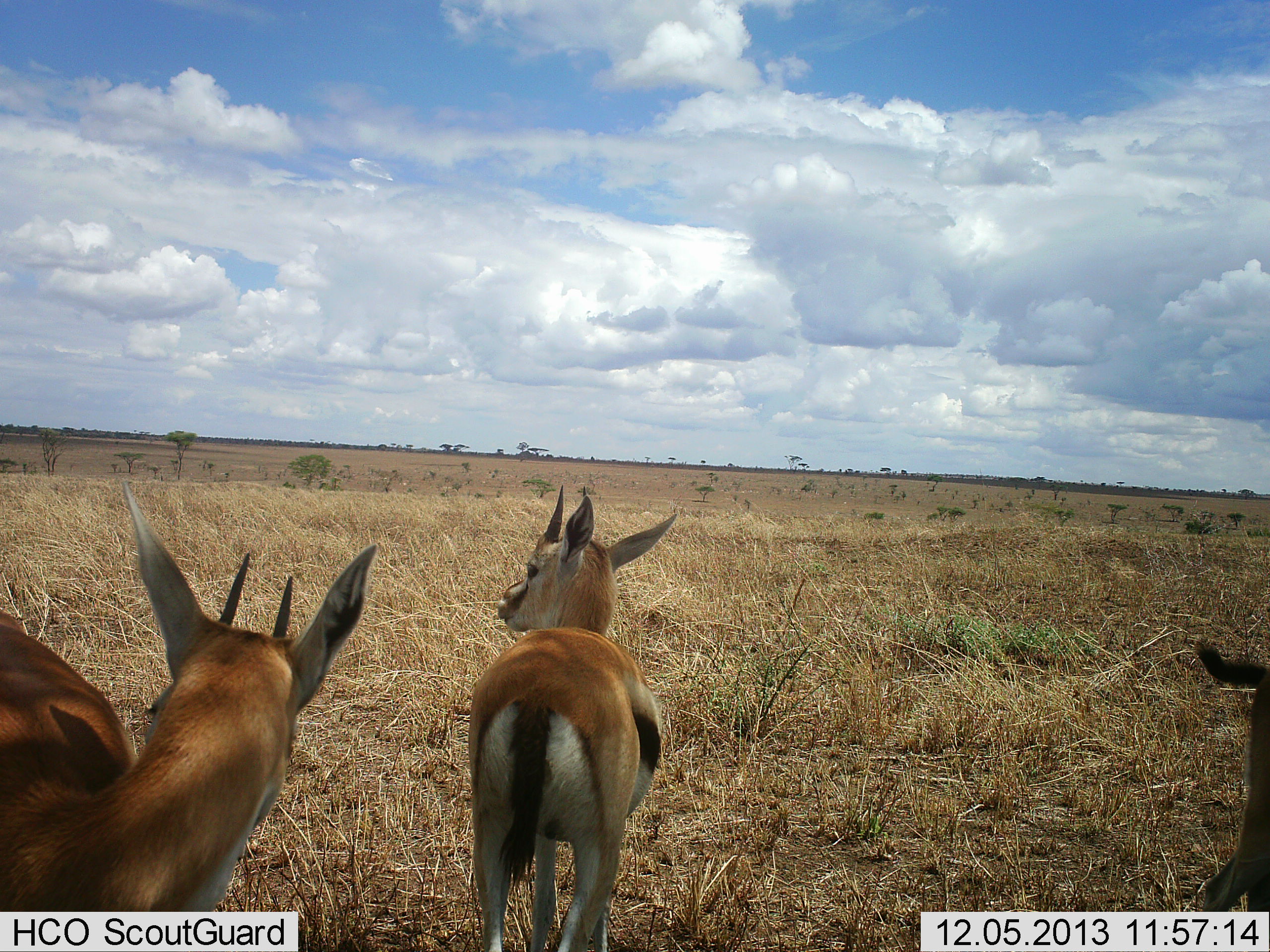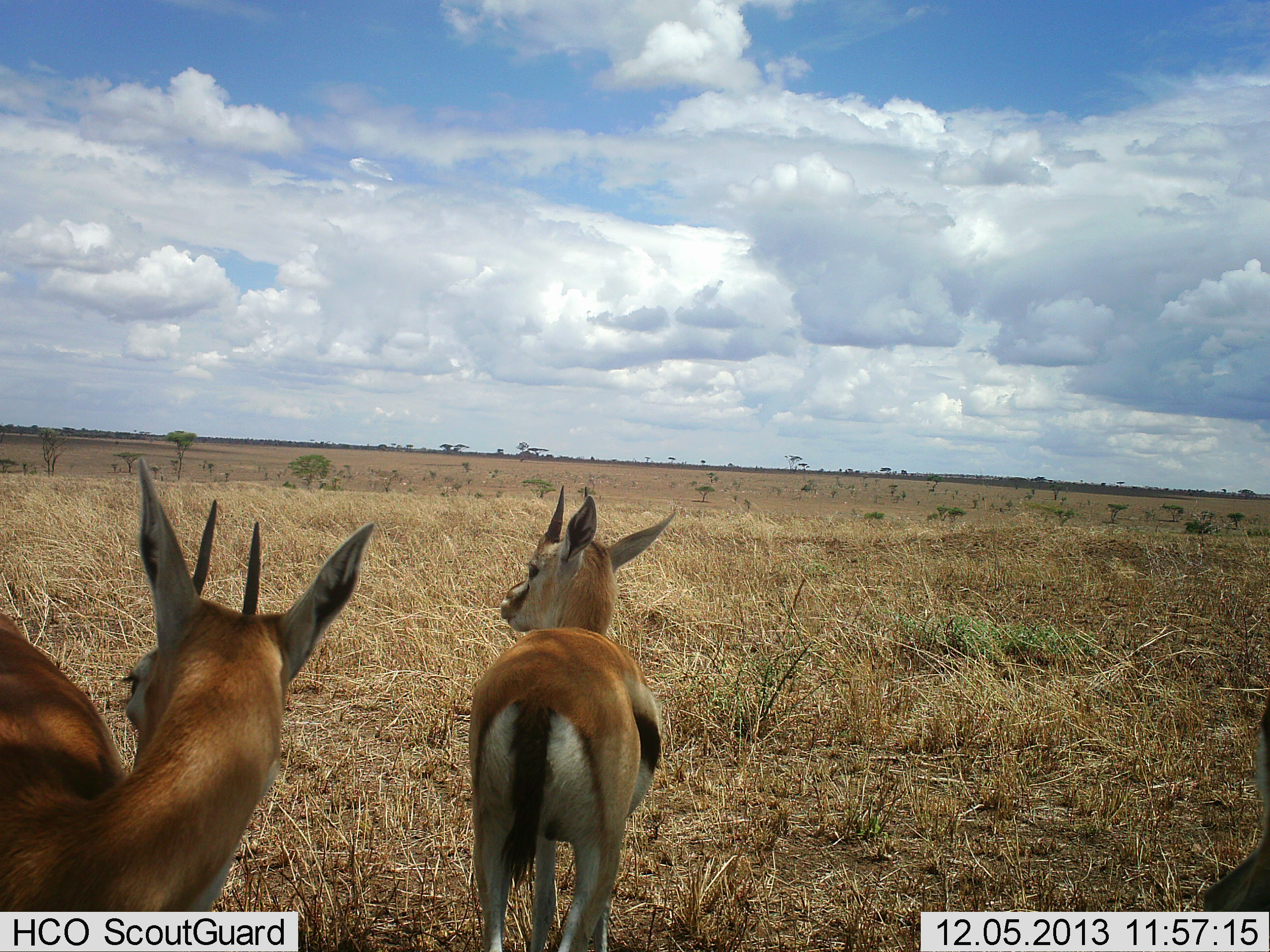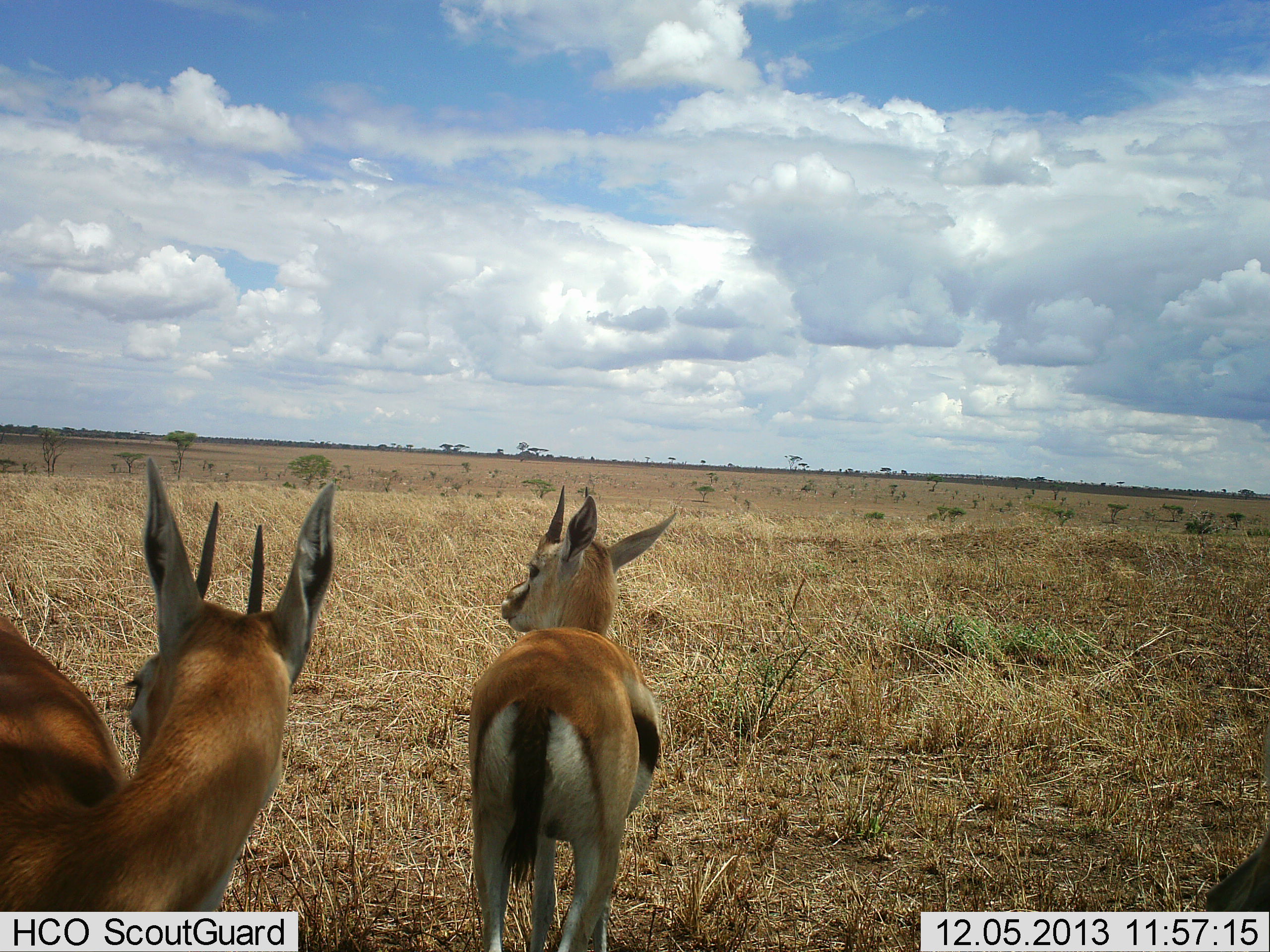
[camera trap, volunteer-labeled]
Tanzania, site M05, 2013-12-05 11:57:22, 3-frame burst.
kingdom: Animalia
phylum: Chordata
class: Mammalia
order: Artiodactyla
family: Bovidae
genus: Eudorcas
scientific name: Eudorcas thomsonii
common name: thomson's gazelle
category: gazellethomsons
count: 3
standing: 91%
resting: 9%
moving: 18%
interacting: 0%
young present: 9%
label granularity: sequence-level